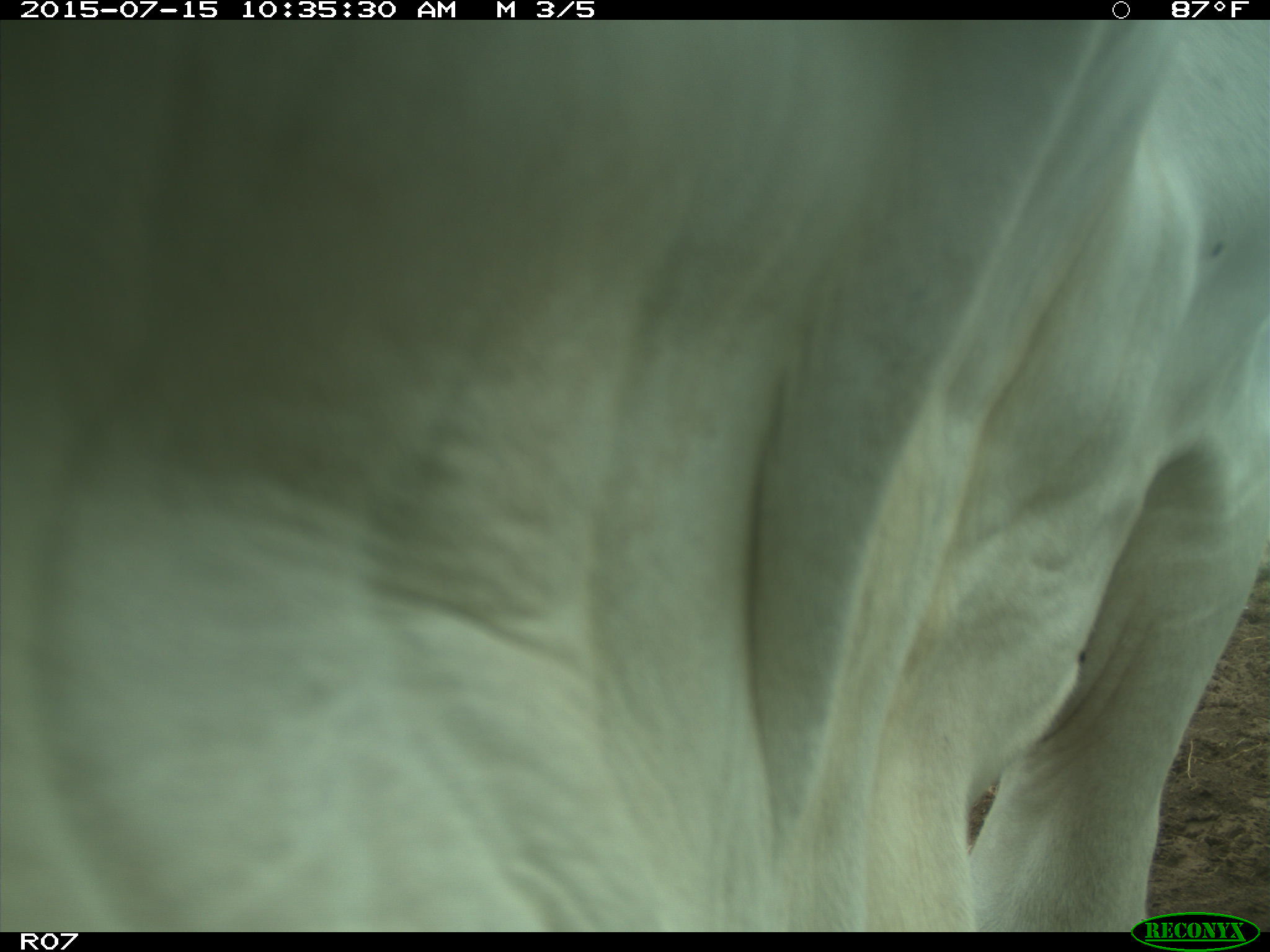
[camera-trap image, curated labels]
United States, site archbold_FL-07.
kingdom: Animalia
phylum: Chordata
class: Mammalia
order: Artiodactyla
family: Bovidae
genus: Bos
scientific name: Bos taurus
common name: domestic cow